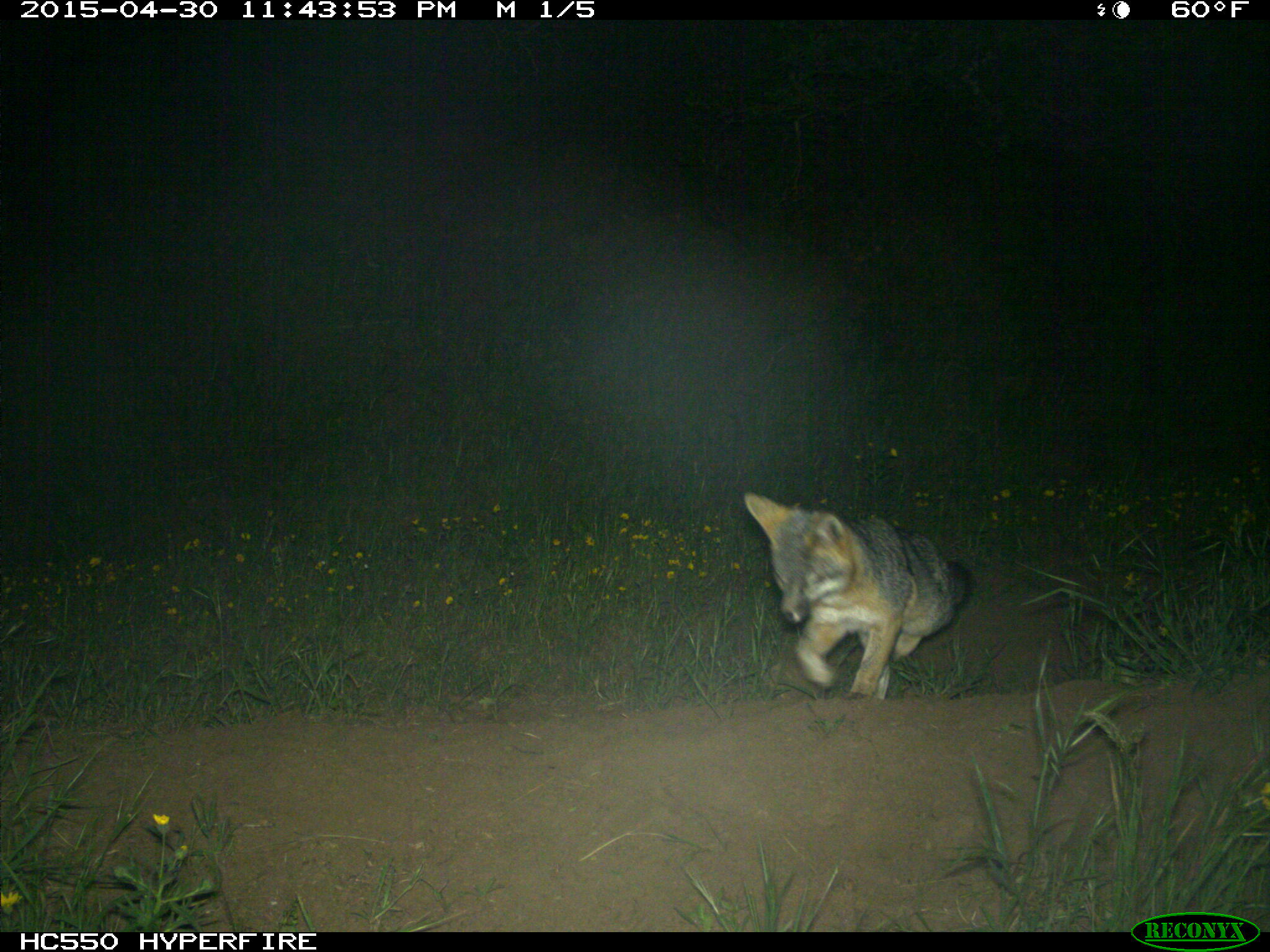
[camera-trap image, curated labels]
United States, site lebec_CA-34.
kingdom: Animalia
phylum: Chordata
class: Mammalia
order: Carnivora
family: Canidae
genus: Urocyon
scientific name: Urocyon cinereoargenteus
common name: gray fox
Urocyon cinereoargenteus (gray fox).